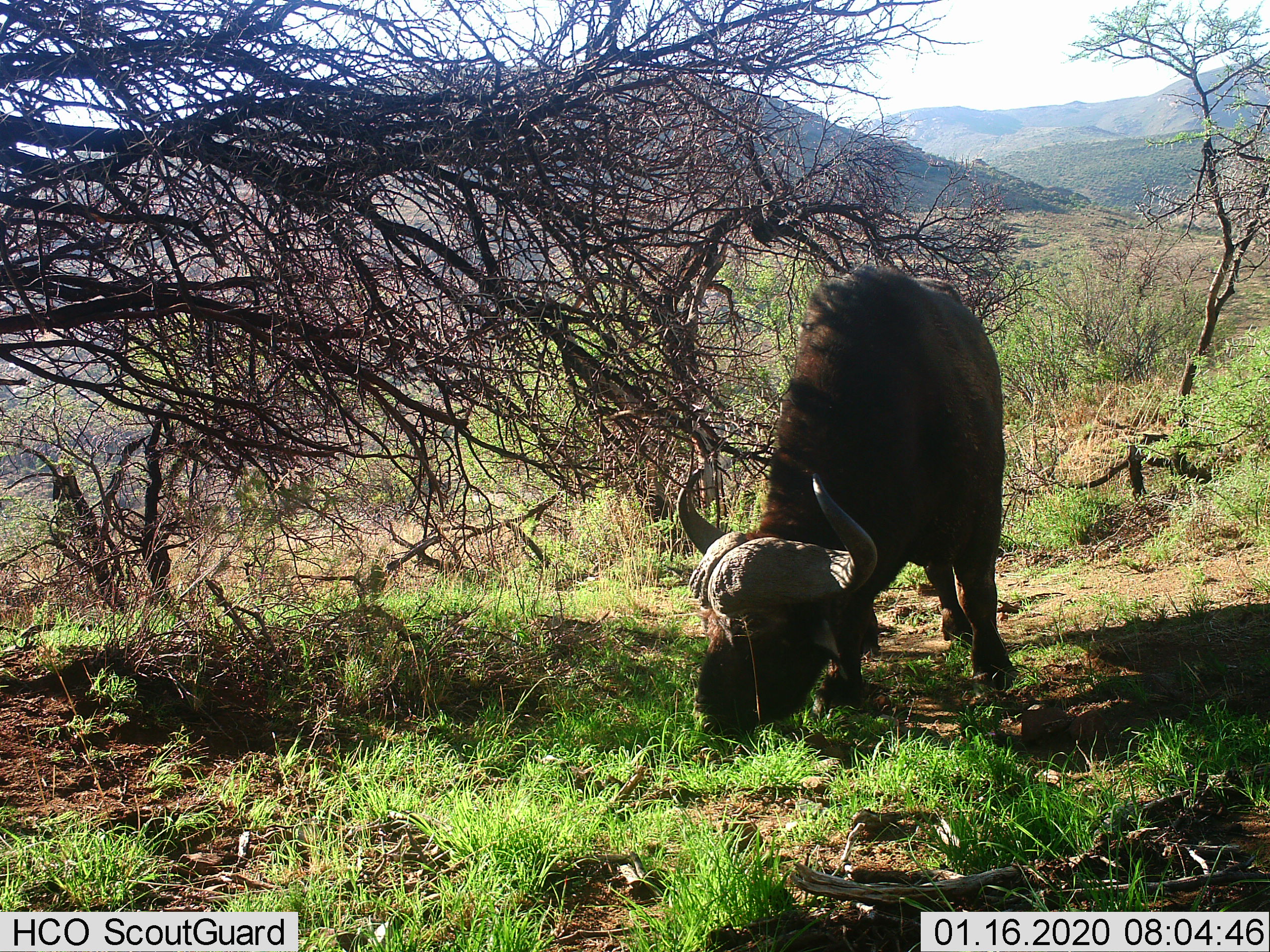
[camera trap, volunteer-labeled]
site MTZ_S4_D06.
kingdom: Animalia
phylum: Chordata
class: Mammalia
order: Artiodactyla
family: Bovidae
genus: Syncerus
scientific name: Syncerus caffer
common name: african buffalo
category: buffalo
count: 1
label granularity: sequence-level